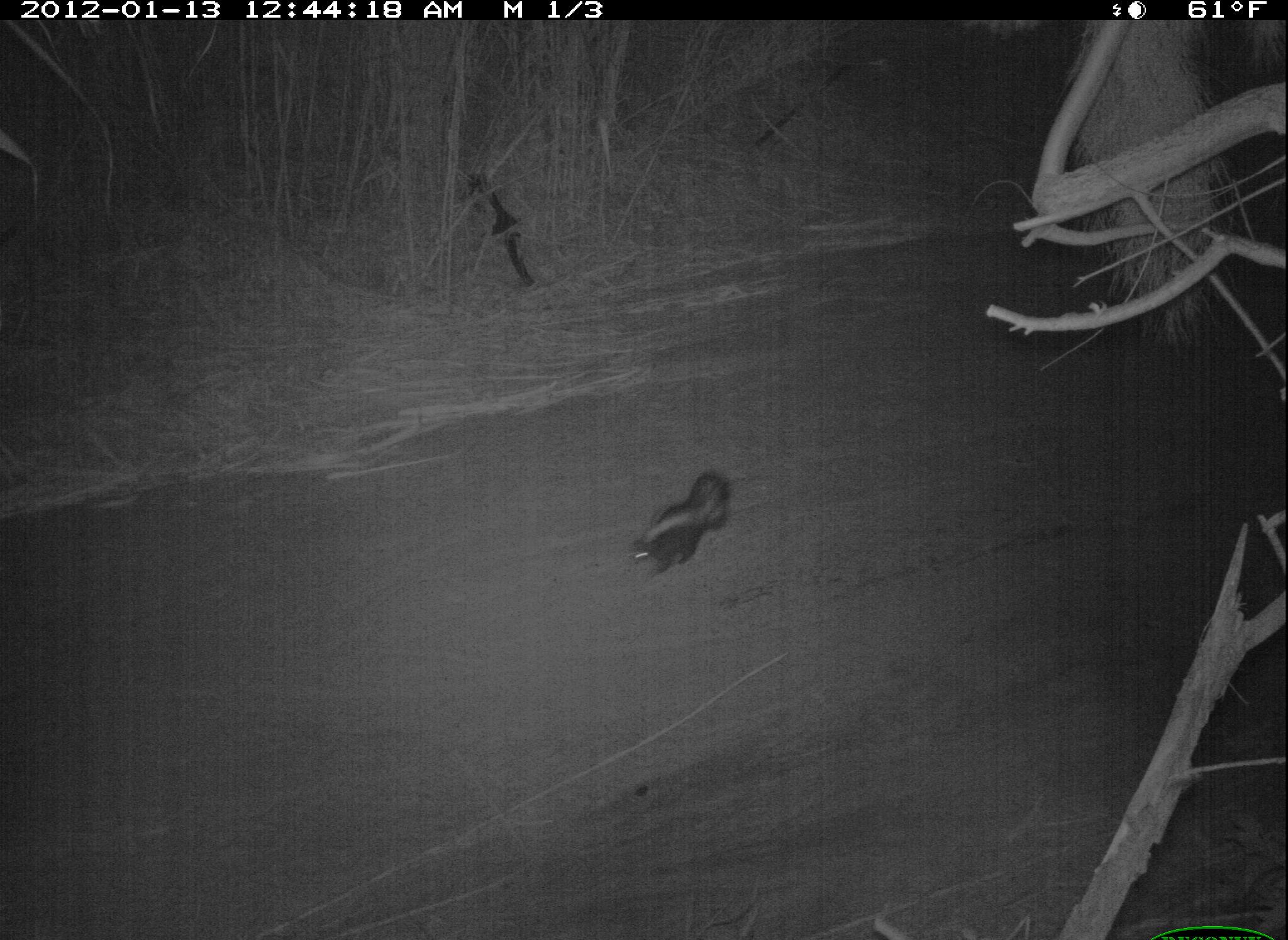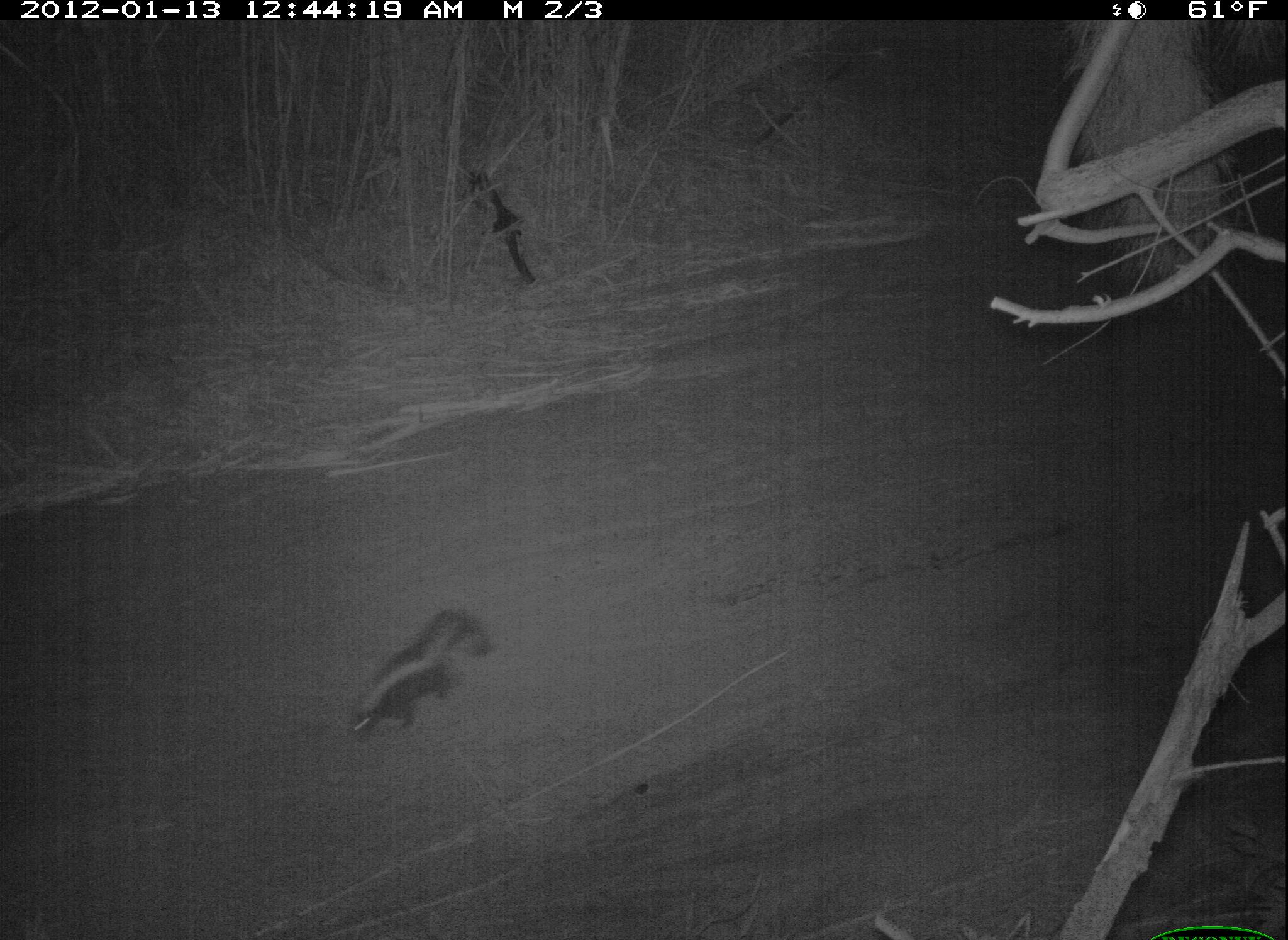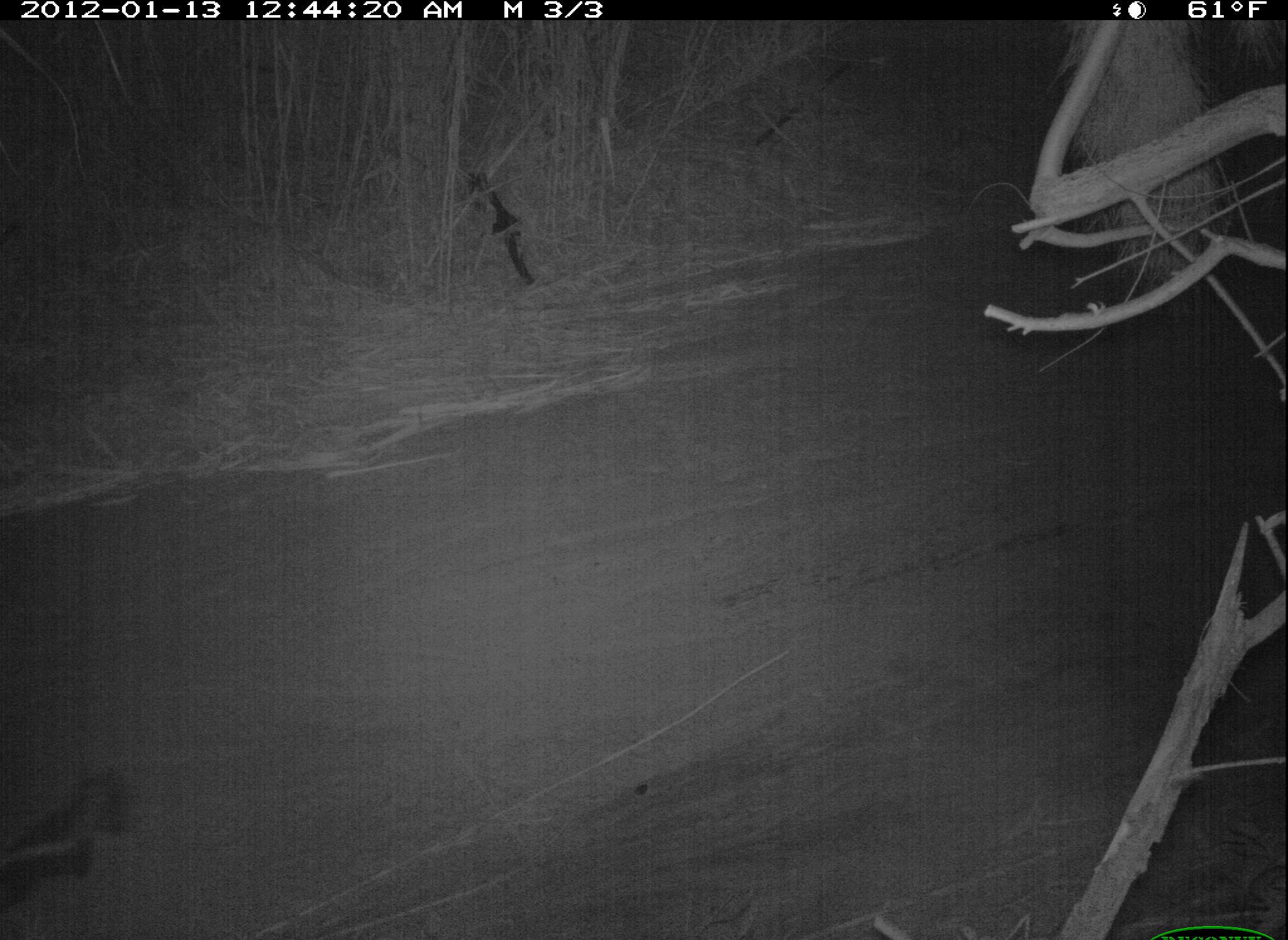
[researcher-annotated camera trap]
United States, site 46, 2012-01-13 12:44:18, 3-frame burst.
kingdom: Animalia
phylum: Chordata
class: Mammalia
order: Carnivora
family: Mephitidae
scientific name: Mephitidae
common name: skunk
Skunk (Mephitidae).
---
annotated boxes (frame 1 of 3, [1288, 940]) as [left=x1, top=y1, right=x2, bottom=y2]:
skunk: [left=607, top=453, right=762, bottom=594]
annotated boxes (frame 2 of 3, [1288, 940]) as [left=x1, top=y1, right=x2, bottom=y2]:
skunk: [left=330, top=601, right=504, bottom=751]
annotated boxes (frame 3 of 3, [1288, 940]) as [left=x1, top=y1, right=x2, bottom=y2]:
skunk: [left=3, top=754, right=142, bottom=921]